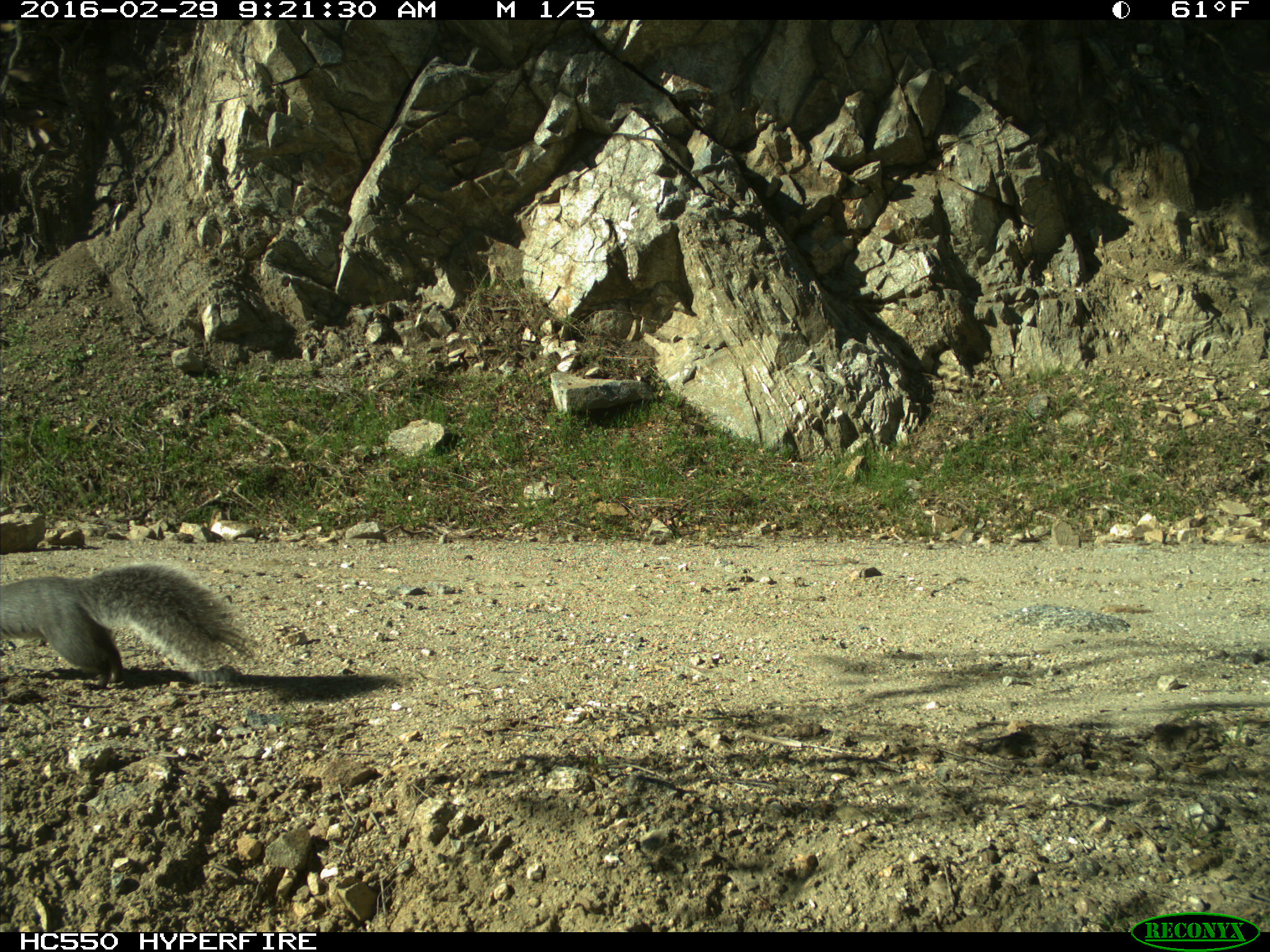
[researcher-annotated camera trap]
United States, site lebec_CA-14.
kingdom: Animalia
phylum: Chordata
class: Mammalia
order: Rodentia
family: Sciuridae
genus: Sciurus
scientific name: Sciurus carolinensis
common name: eastern gray squirrel